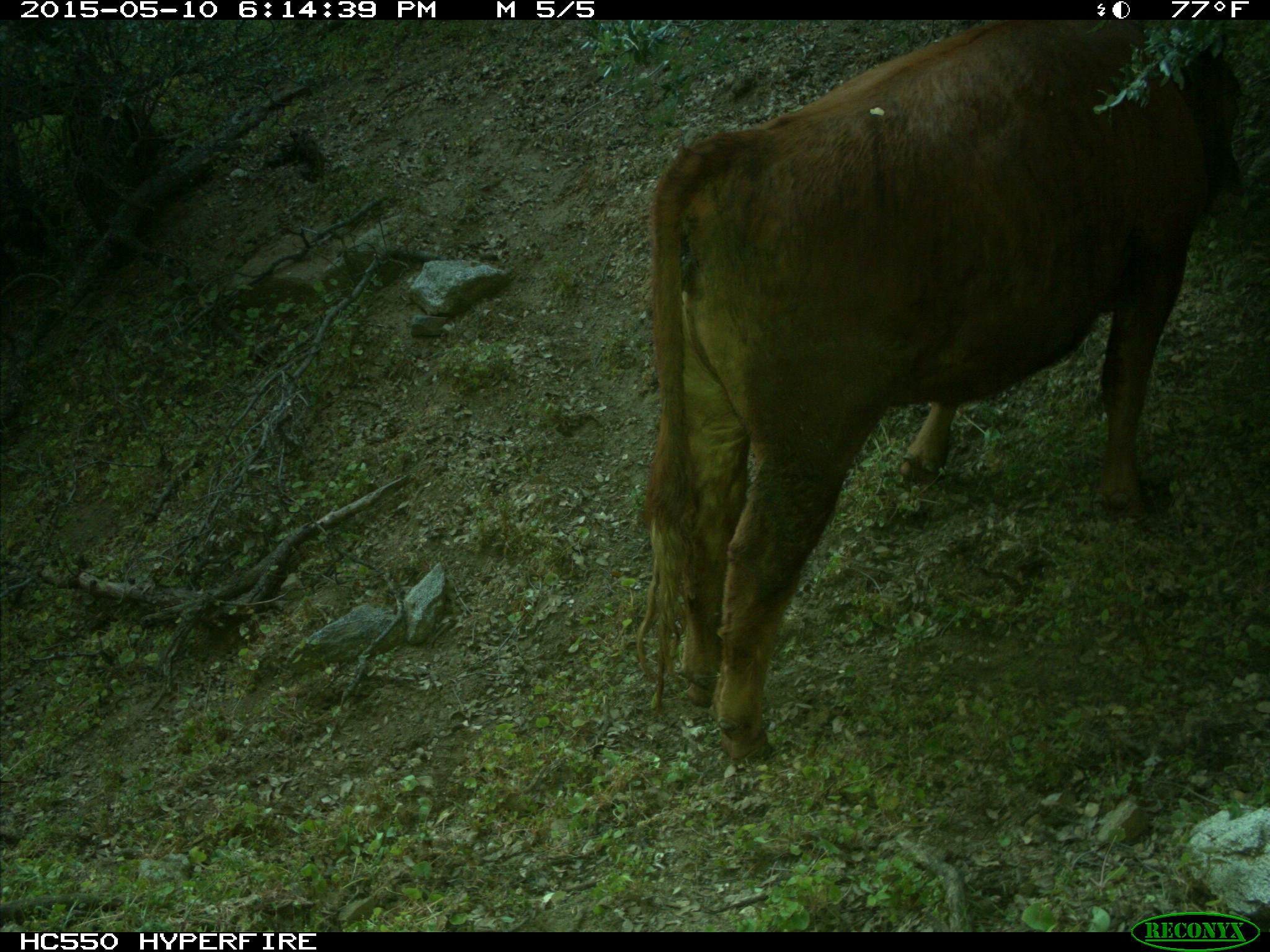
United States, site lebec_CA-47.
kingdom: Animalia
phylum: Chordata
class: Mammalia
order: Artiodactyla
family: Bovidae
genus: Bos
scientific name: Bos taurus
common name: domestic cow